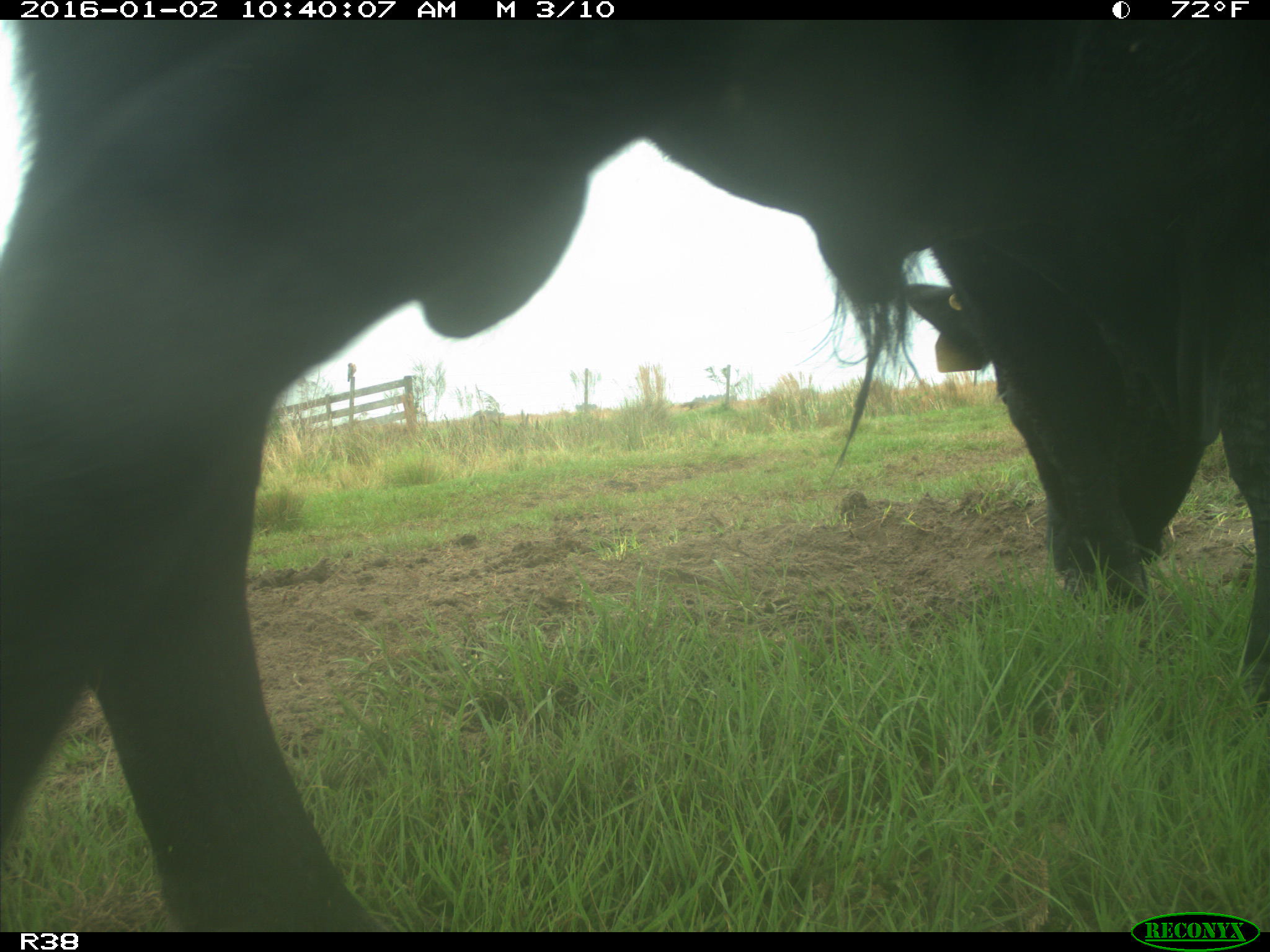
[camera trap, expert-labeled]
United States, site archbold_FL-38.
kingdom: Animalia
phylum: Chordata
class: Mammalia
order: Artiodactyla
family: Bovidae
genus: Bos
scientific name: Bos taurus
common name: domestic cow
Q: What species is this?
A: Bos taurus (domestic cow).